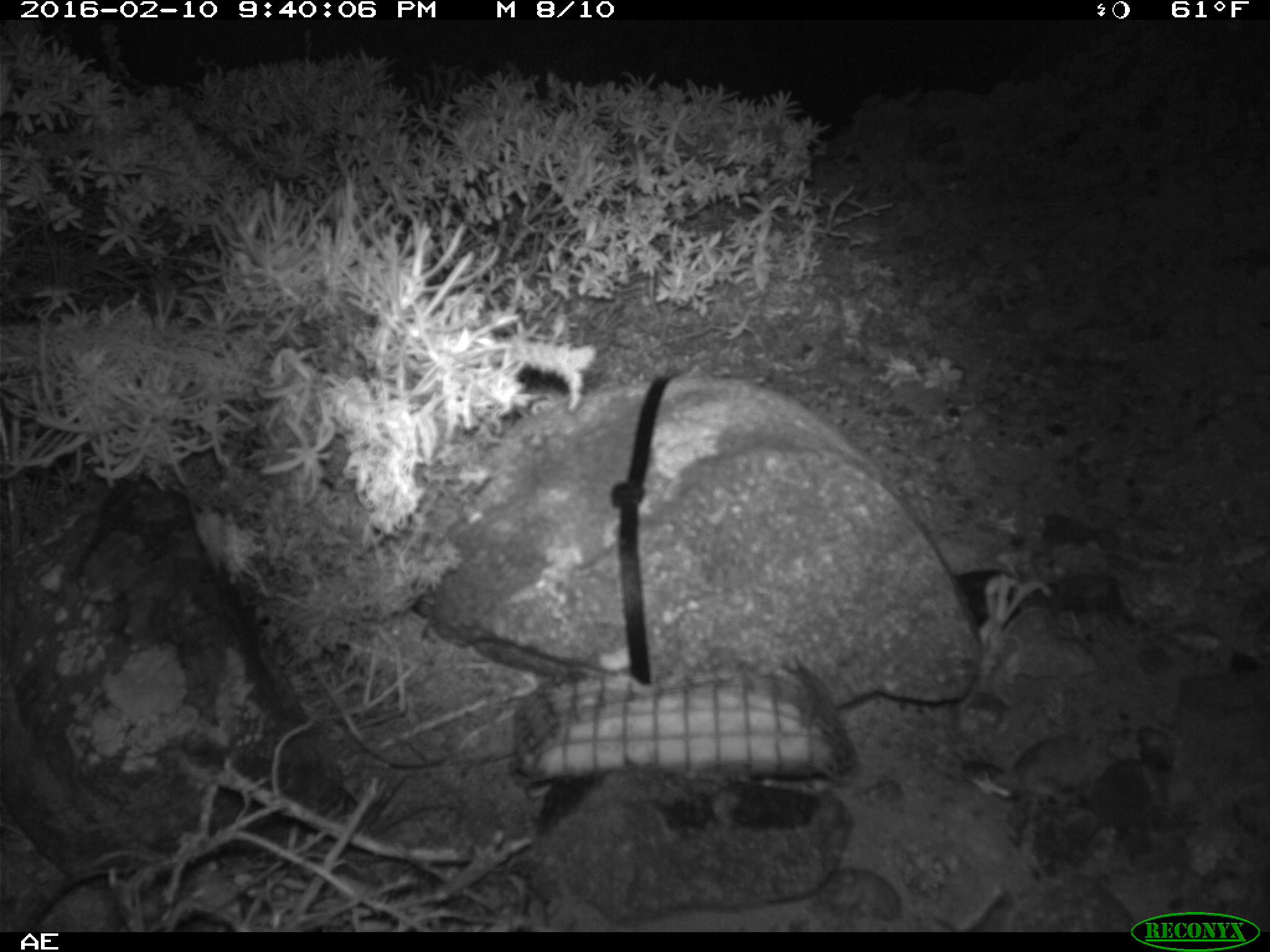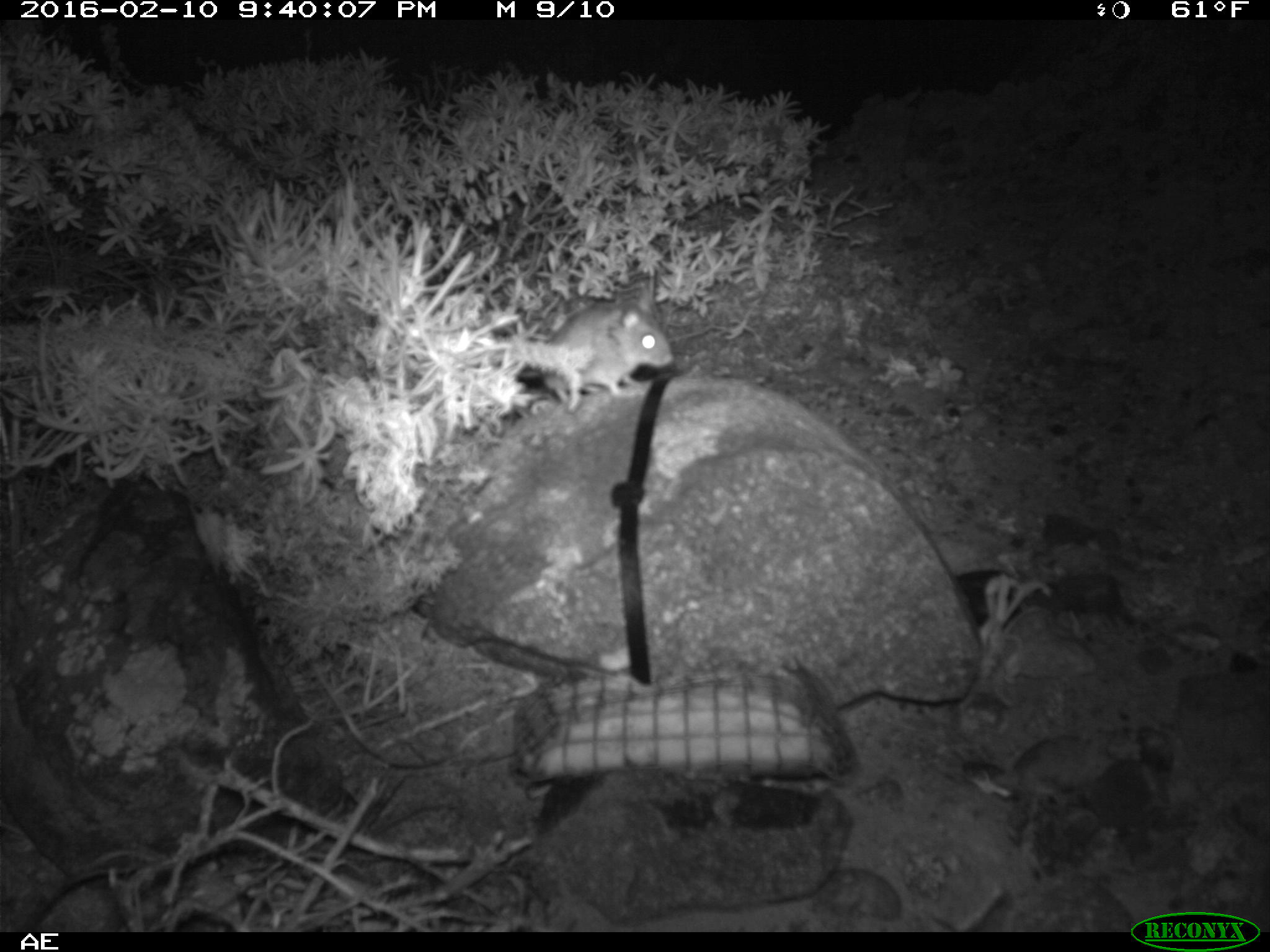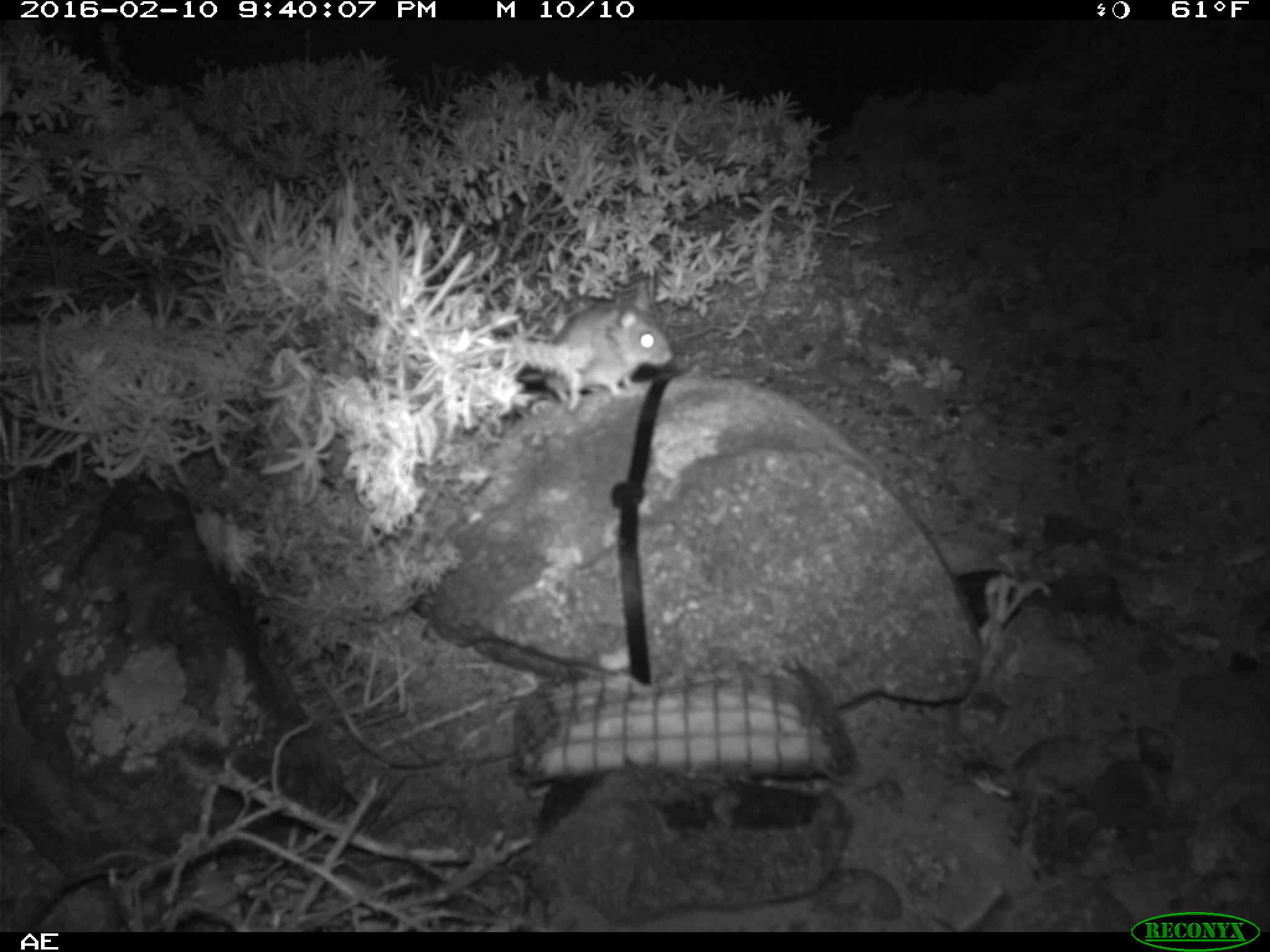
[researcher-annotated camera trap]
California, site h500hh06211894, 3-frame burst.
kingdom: Animalia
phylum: Chordata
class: Mammalia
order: Rodentia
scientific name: Rodentia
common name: rodent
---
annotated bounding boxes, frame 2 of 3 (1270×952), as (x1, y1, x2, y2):
rodent: (511, 261, 675, 411)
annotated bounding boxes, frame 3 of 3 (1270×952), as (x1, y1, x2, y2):
rodent: (515, 283, 673, 413)